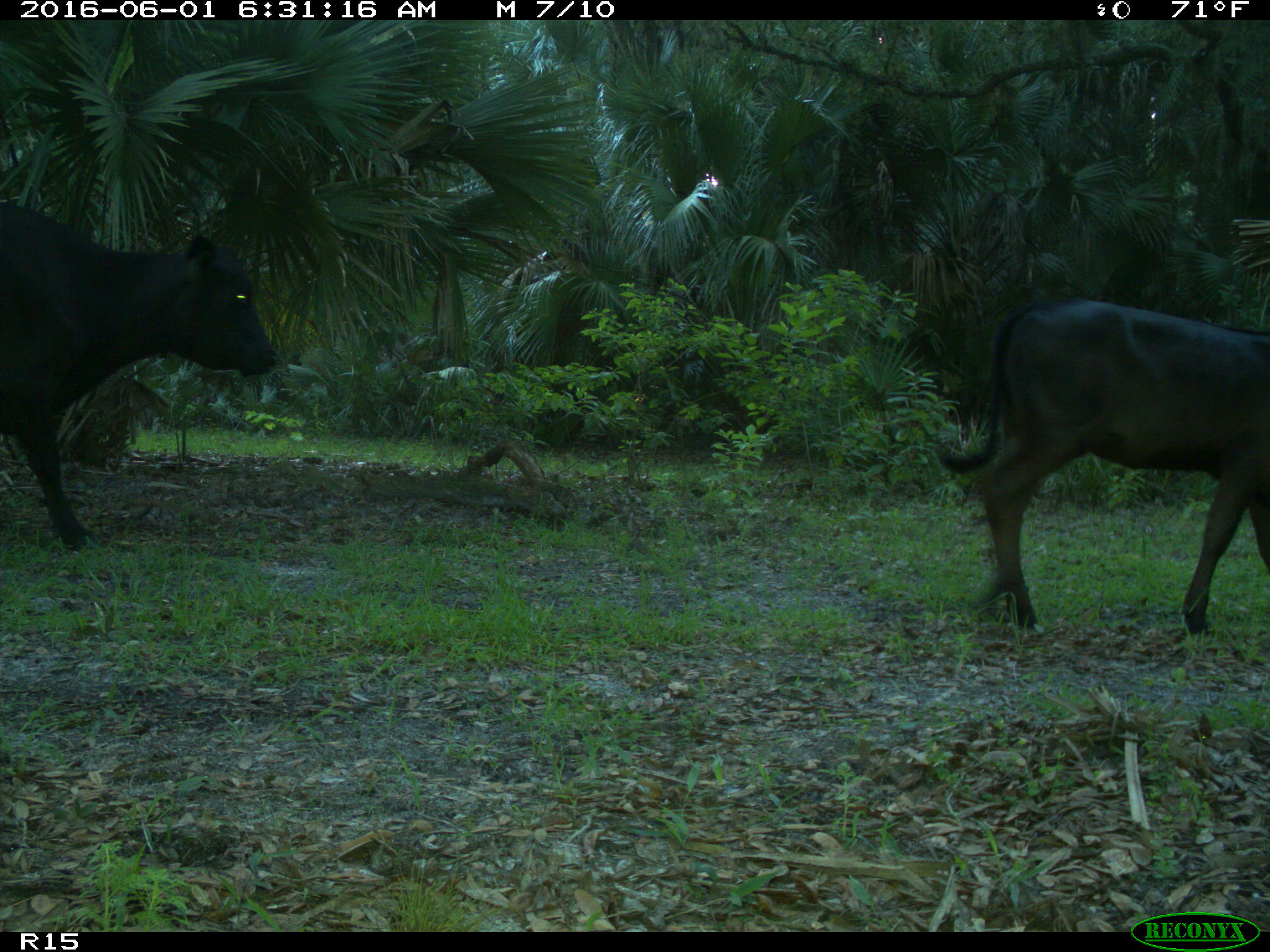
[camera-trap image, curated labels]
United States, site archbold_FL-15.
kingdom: Animalia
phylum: Chordata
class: Mammalia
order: Artiodactyla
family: Bovidae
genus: Bos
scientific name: Bos taurus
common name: domestic cow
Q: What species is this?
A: Bos taurus (domestic cow).